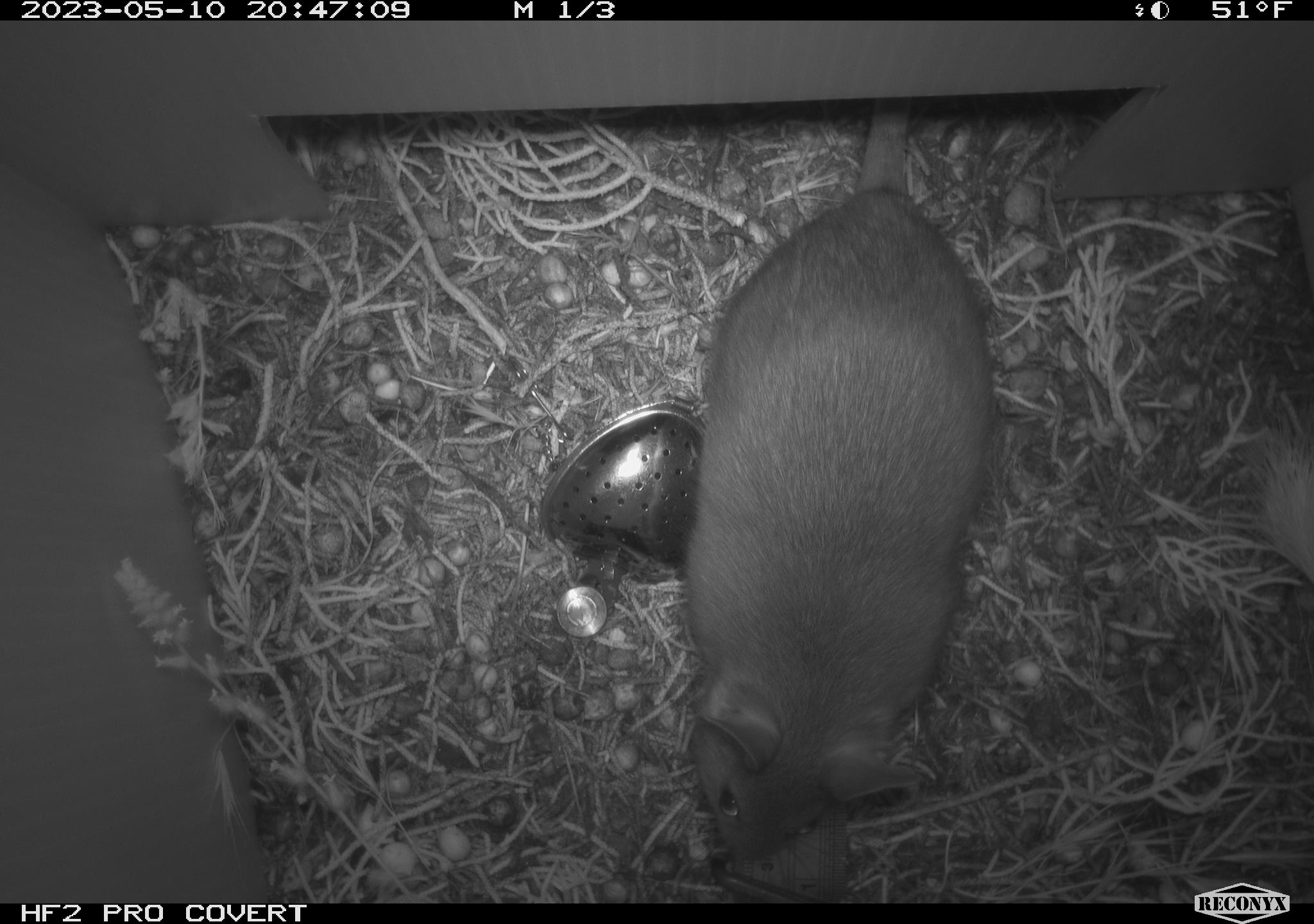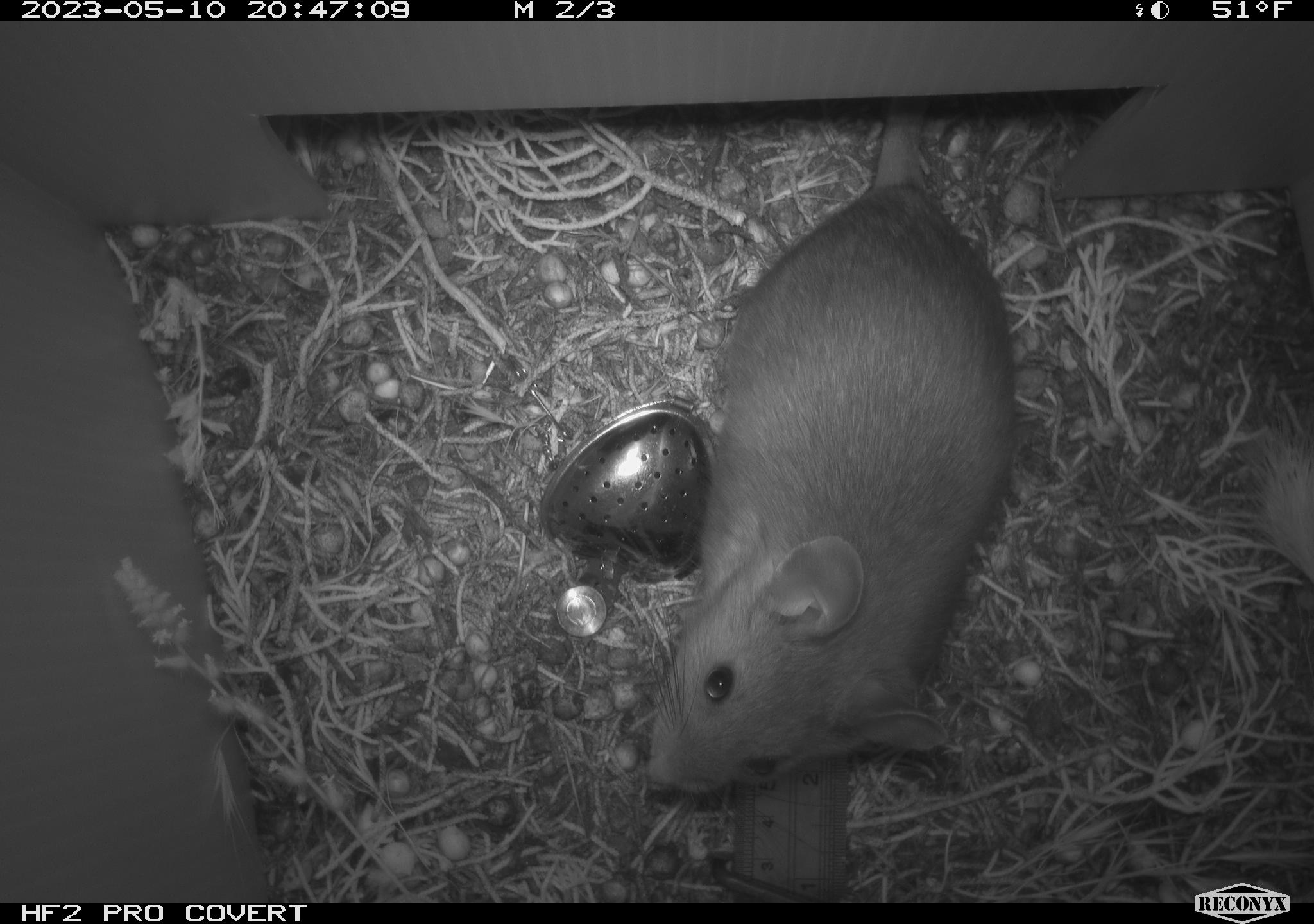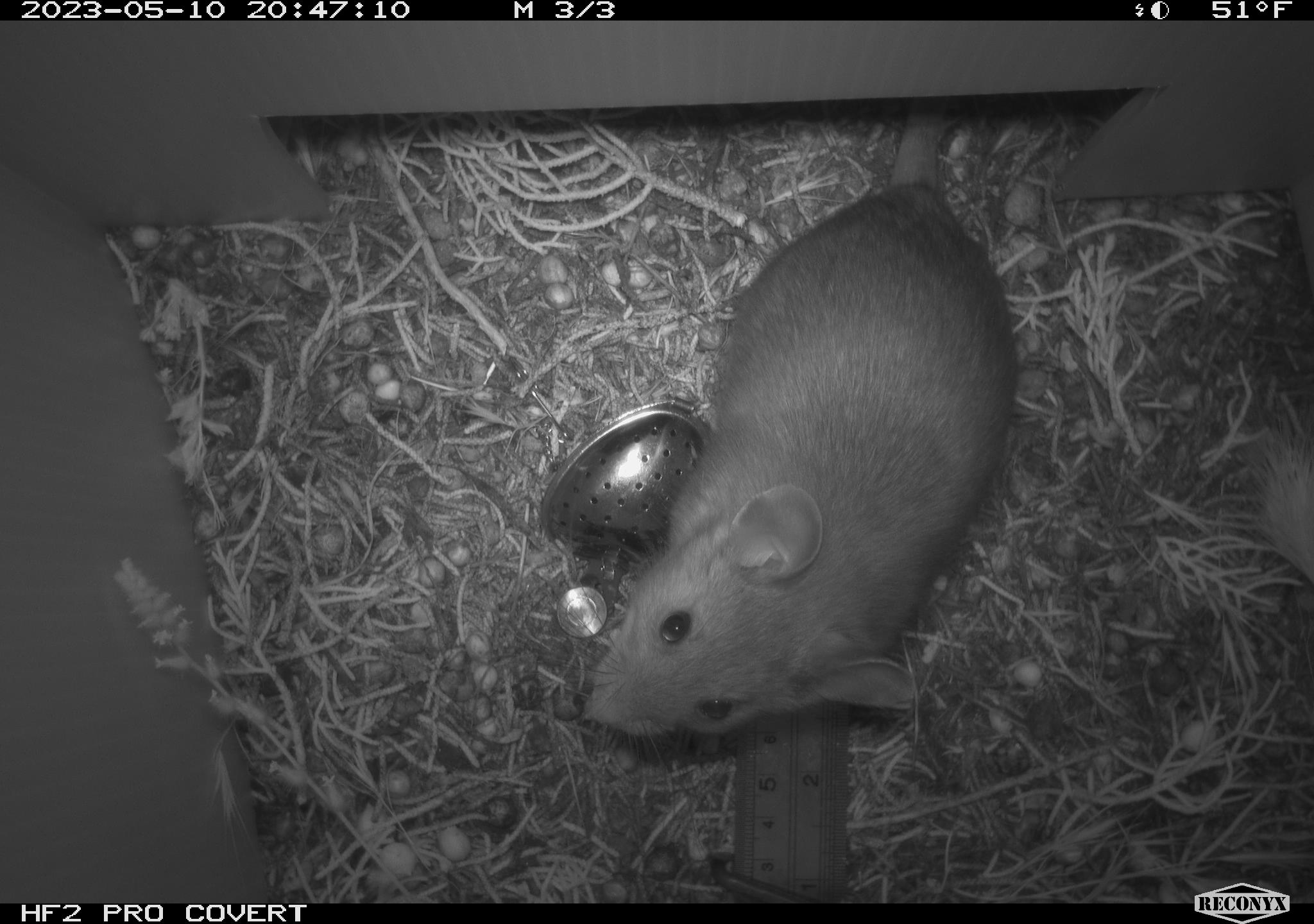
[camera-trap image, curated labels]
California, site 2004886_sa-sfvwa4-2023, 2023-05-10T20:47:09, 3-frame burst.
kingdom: Animalia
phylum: Chordata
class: Mammalia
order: Rodentia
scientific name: Rodentia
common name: mouse species